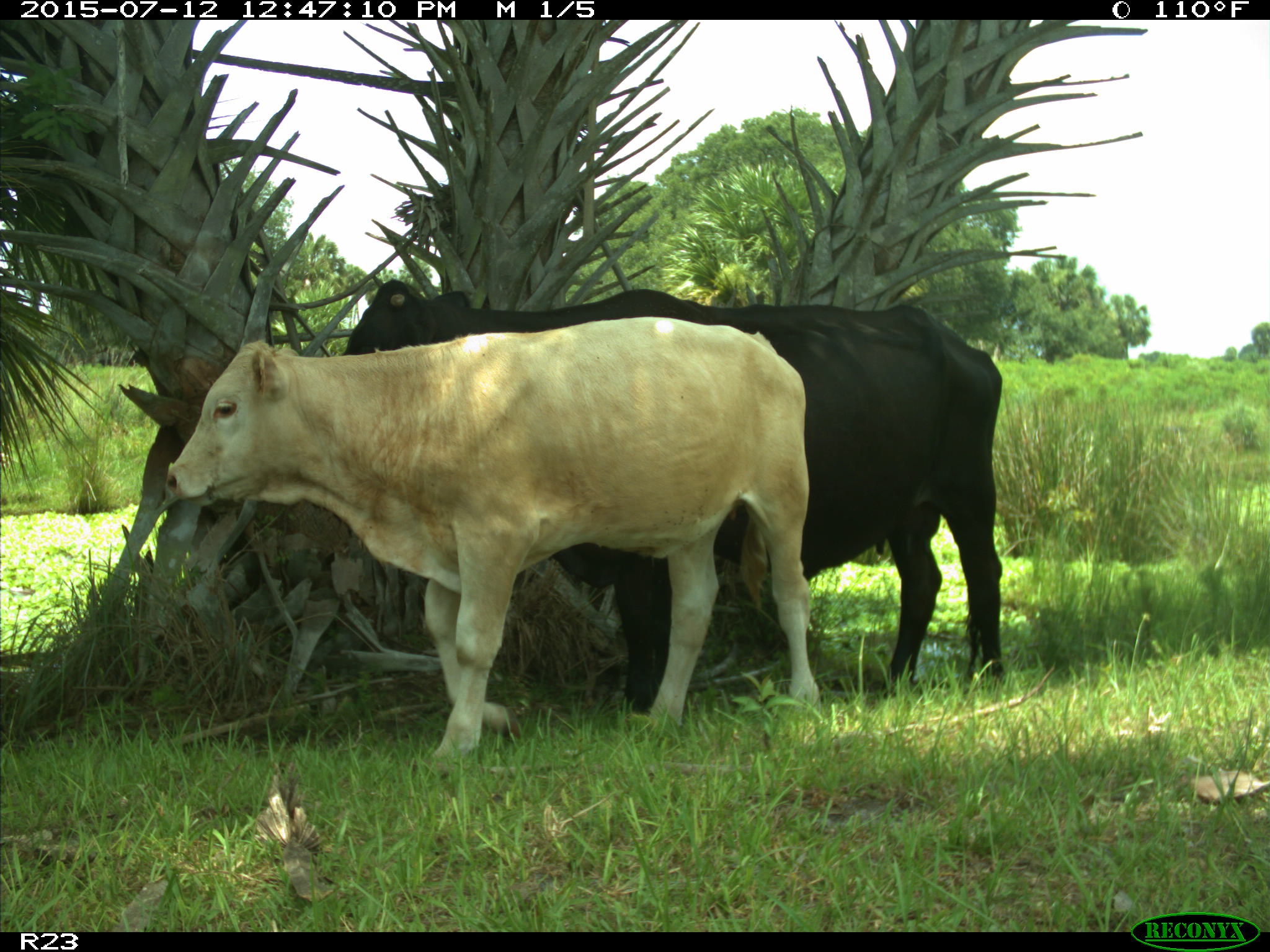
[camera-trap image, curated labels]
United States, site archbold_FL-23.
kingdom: Animalia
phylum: Chordata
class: Mammalia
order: Artiodactyla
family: Bovidae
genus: Bos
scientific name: Bos taurus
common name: domestic cow